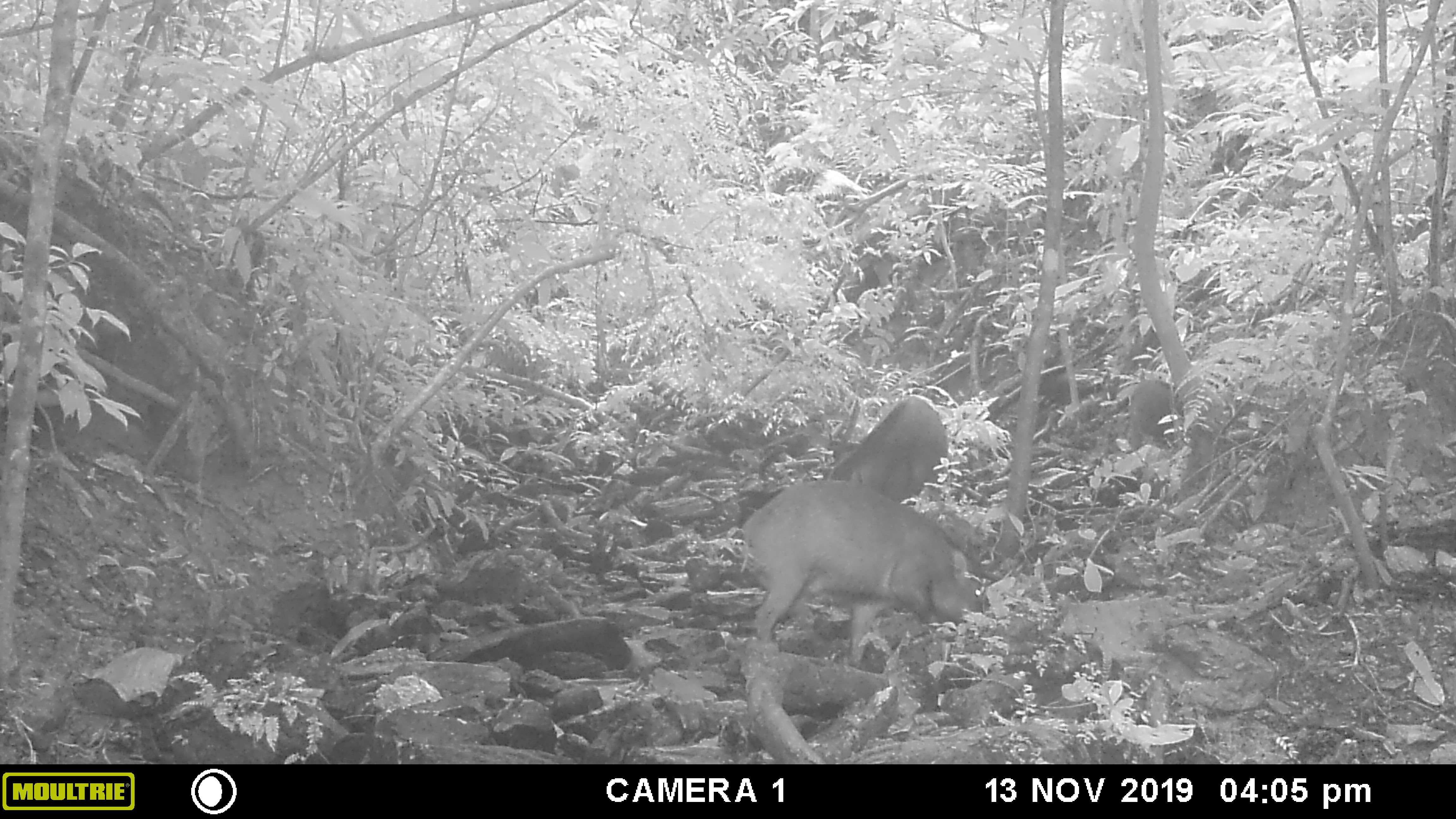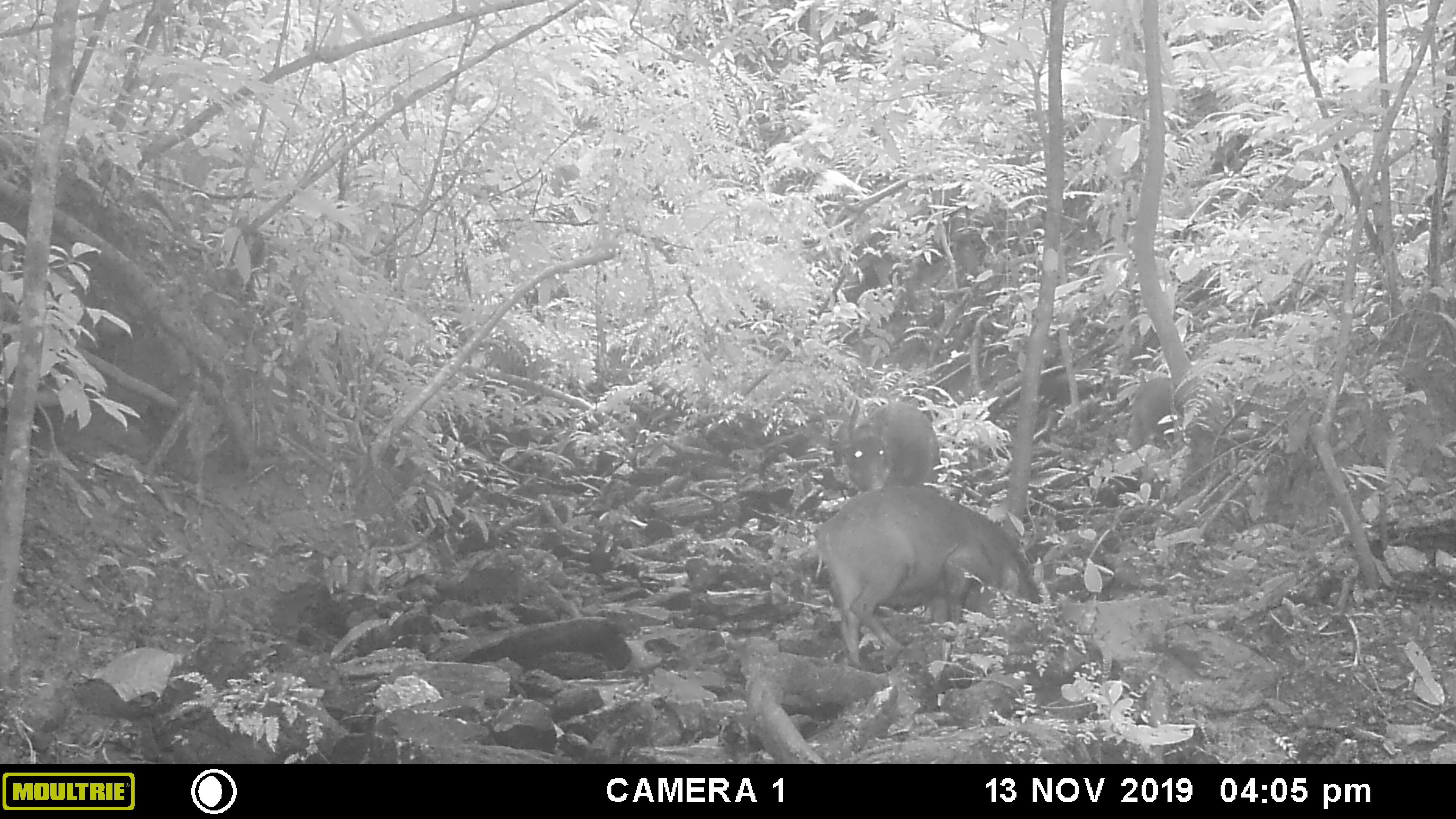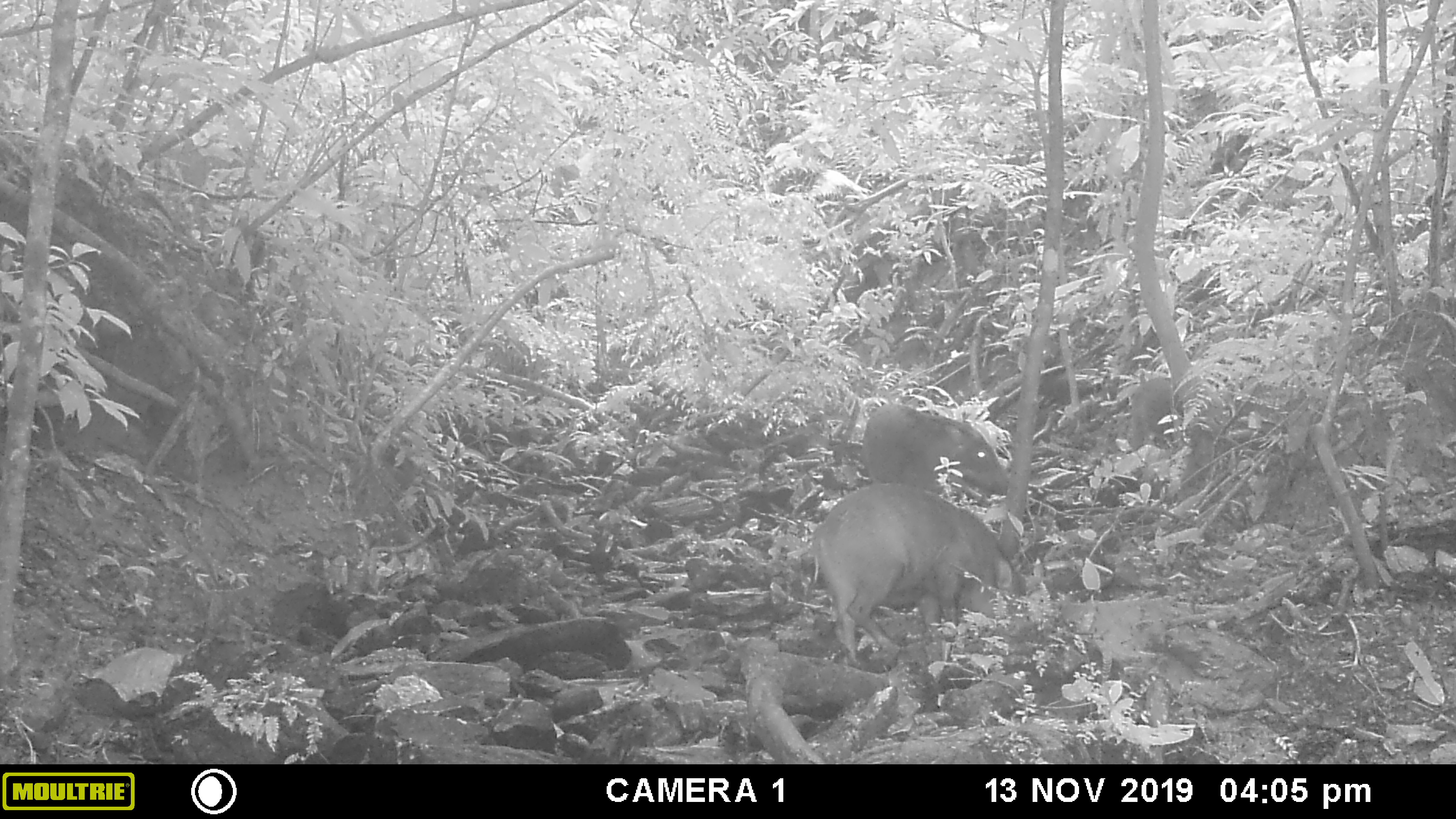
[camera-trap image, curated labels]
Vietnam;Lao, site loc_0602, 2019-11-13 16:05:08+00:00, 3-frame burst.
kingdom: Animalia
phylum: Chordata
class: Mammalia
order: Artiodactyla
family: Suidae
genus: Sus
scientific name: Sus scrofa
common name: eurasian wild pig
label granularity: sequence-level